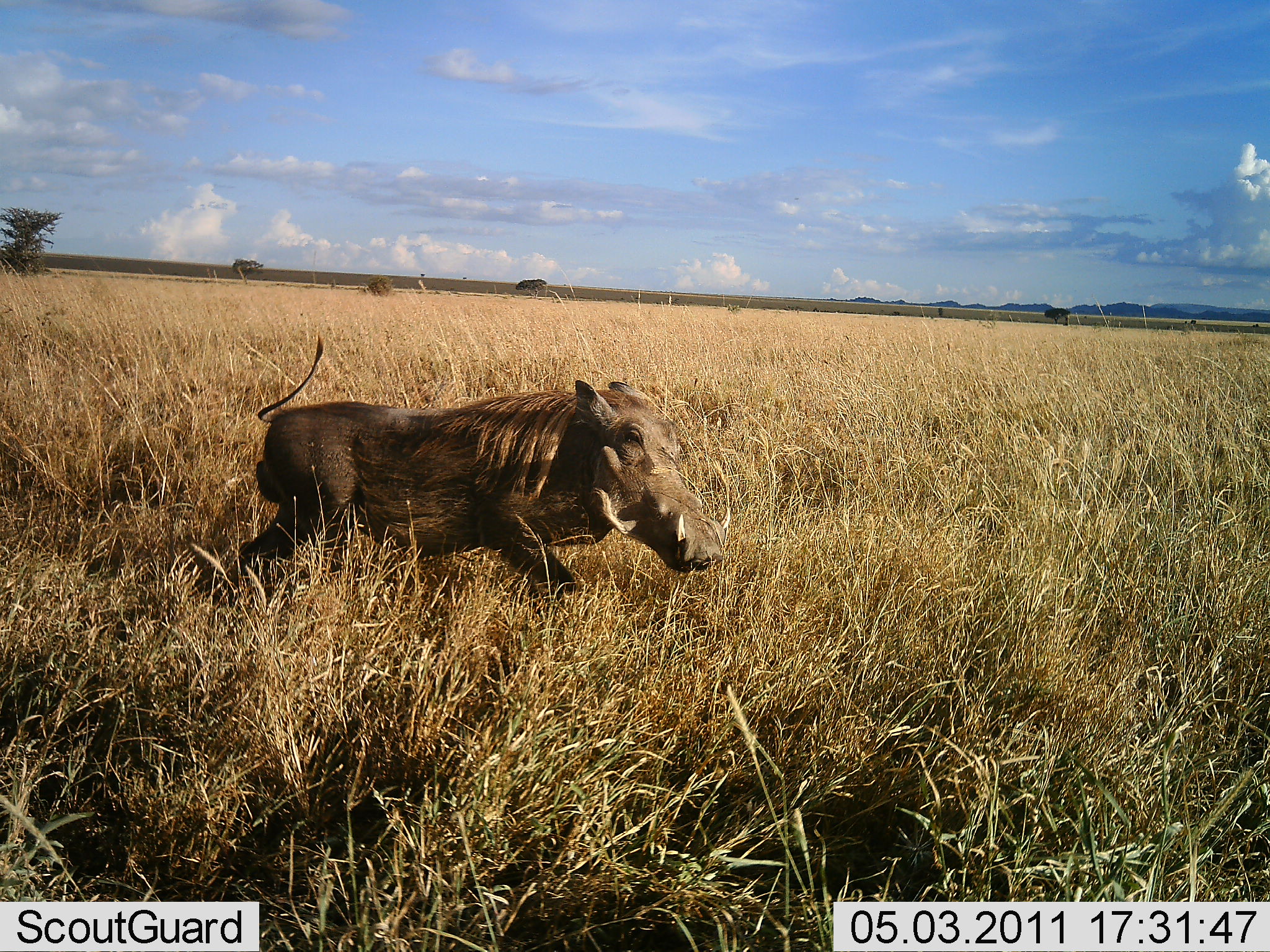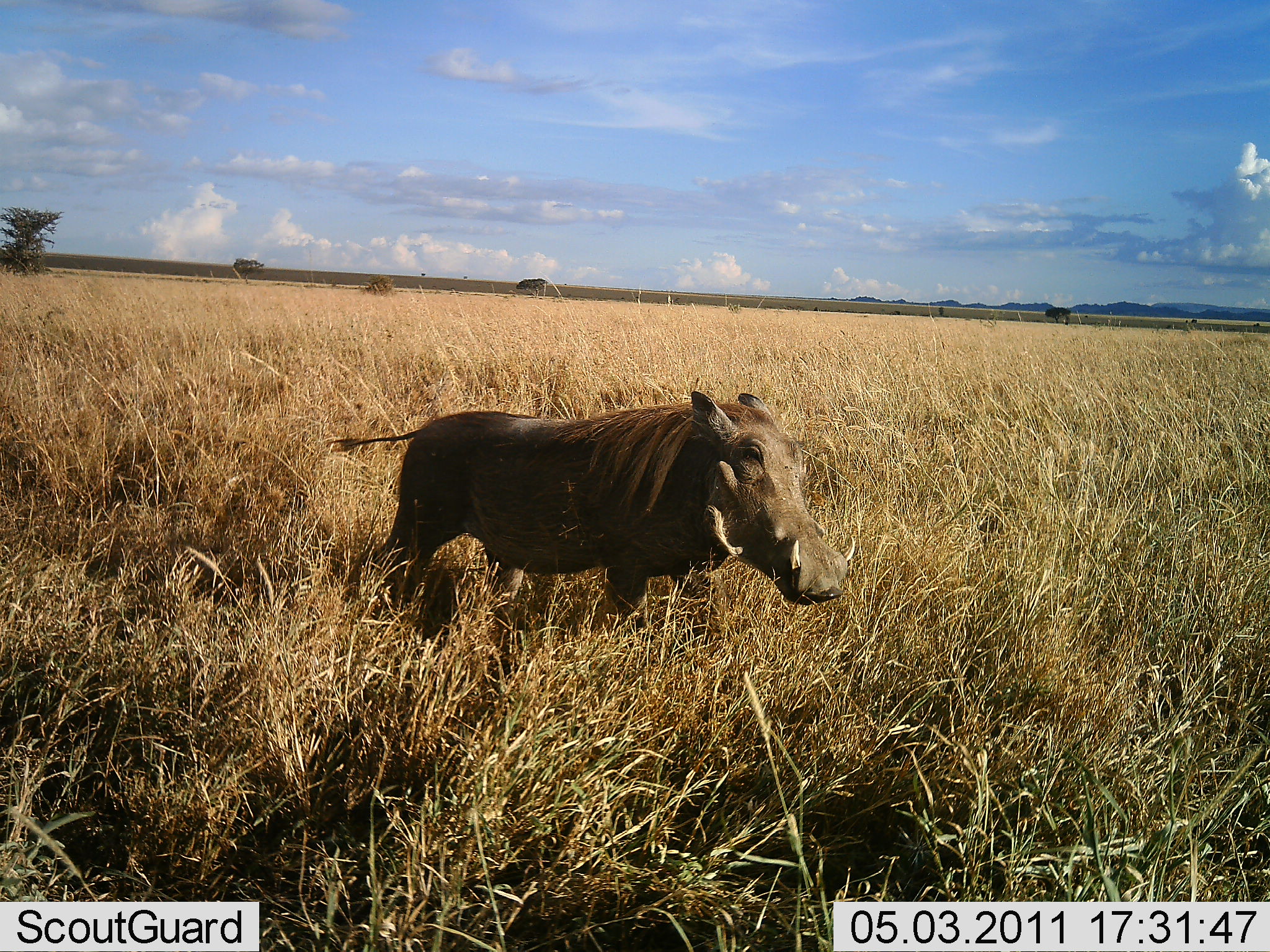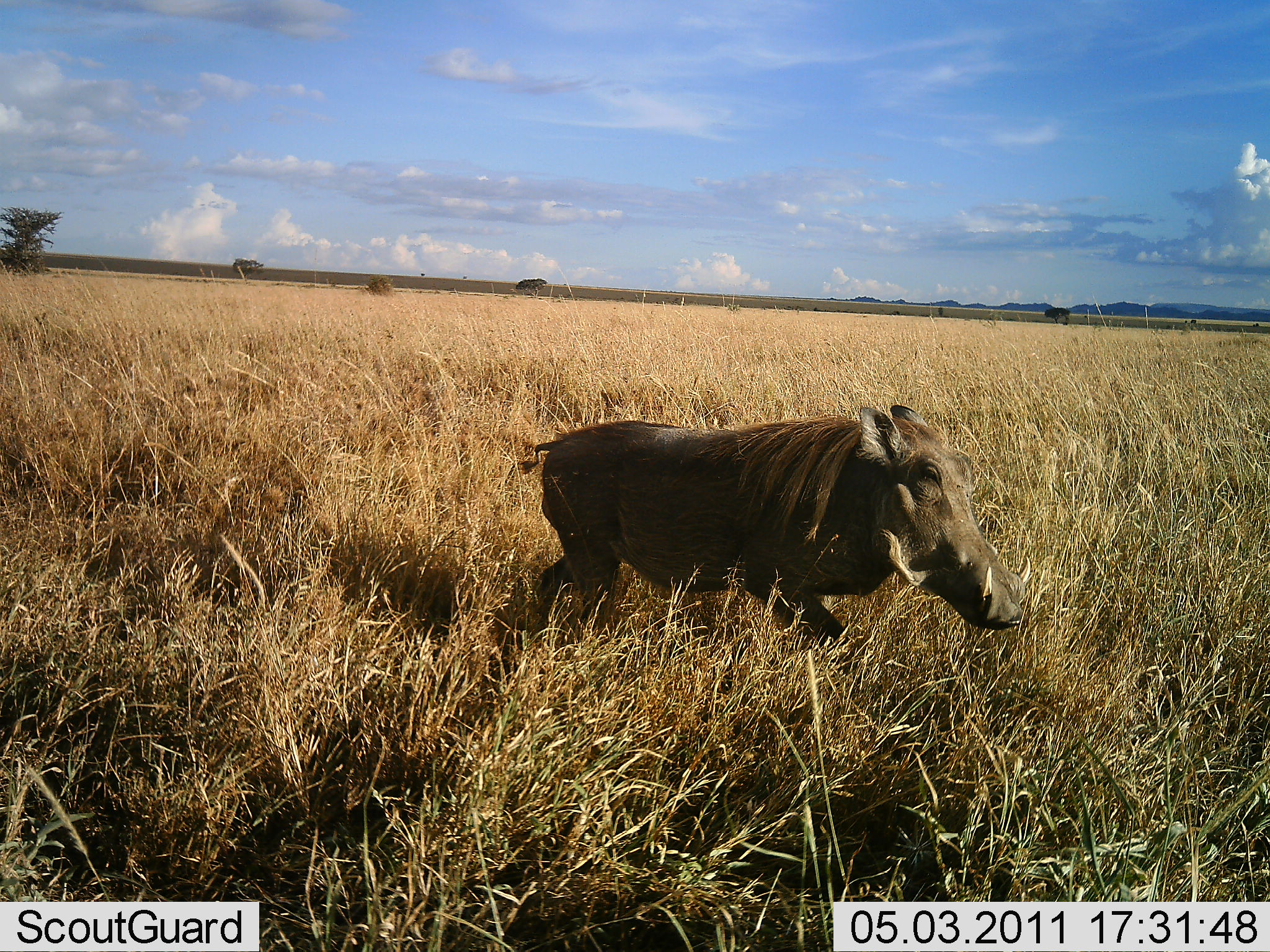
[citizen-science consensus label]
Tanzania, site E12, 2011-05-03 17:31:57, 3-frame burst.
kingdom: Animalia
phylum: Chordata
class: Mammalia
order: Artiodactyla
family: Suidae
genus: Phacochoerus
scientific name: Phacochoerus africanus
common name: warthog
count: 1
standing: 0%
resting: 0%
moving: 100%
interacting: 0%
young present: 0%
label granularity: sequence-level